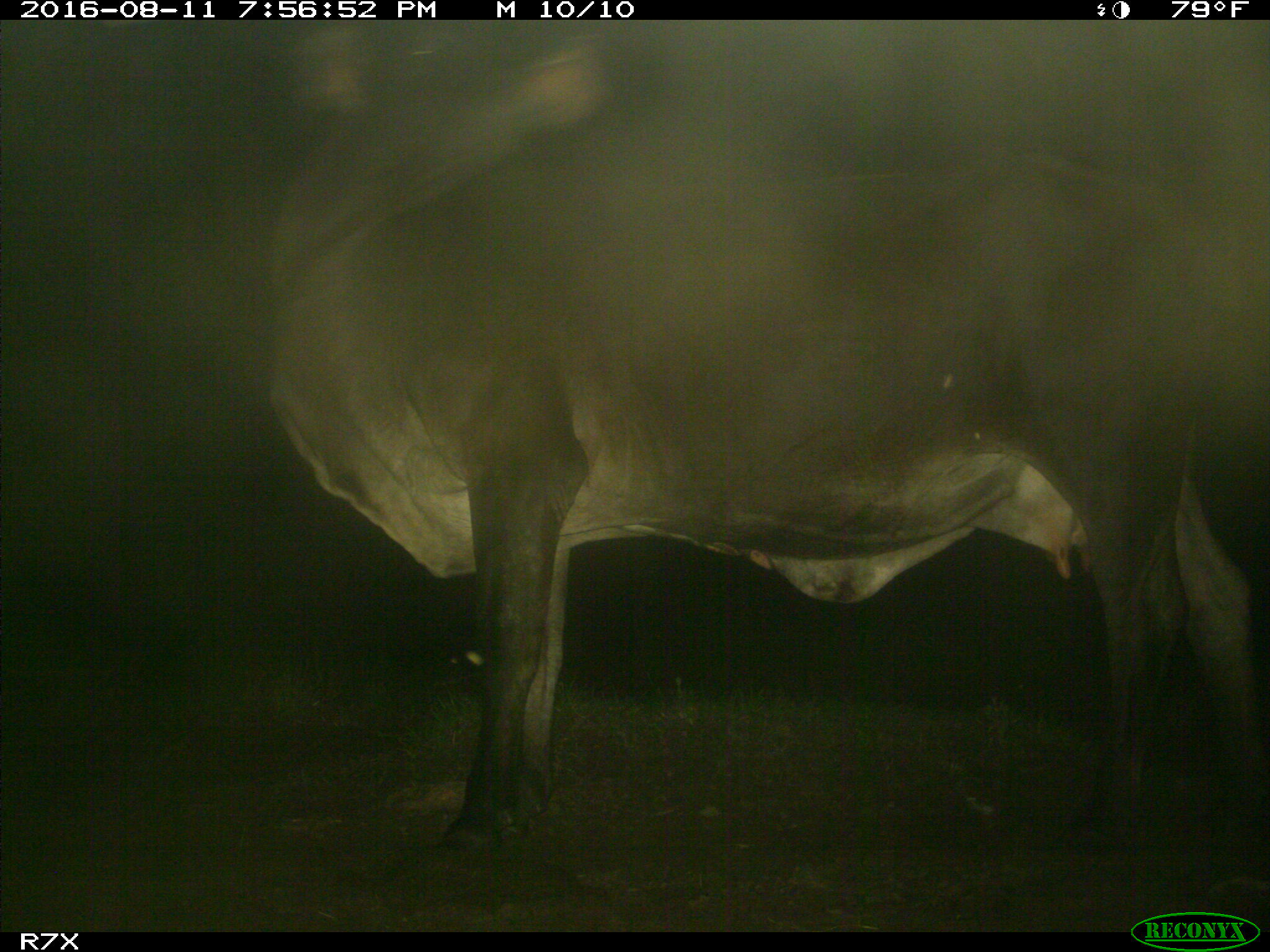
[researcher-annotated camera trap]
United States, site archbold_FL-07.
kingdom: Animalia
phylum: Chordata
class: Mammalia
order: Artiodactyla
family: Bovidae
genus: Bos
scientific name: Bos taurus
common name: domestic cow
Bos taurus (domestic cow).